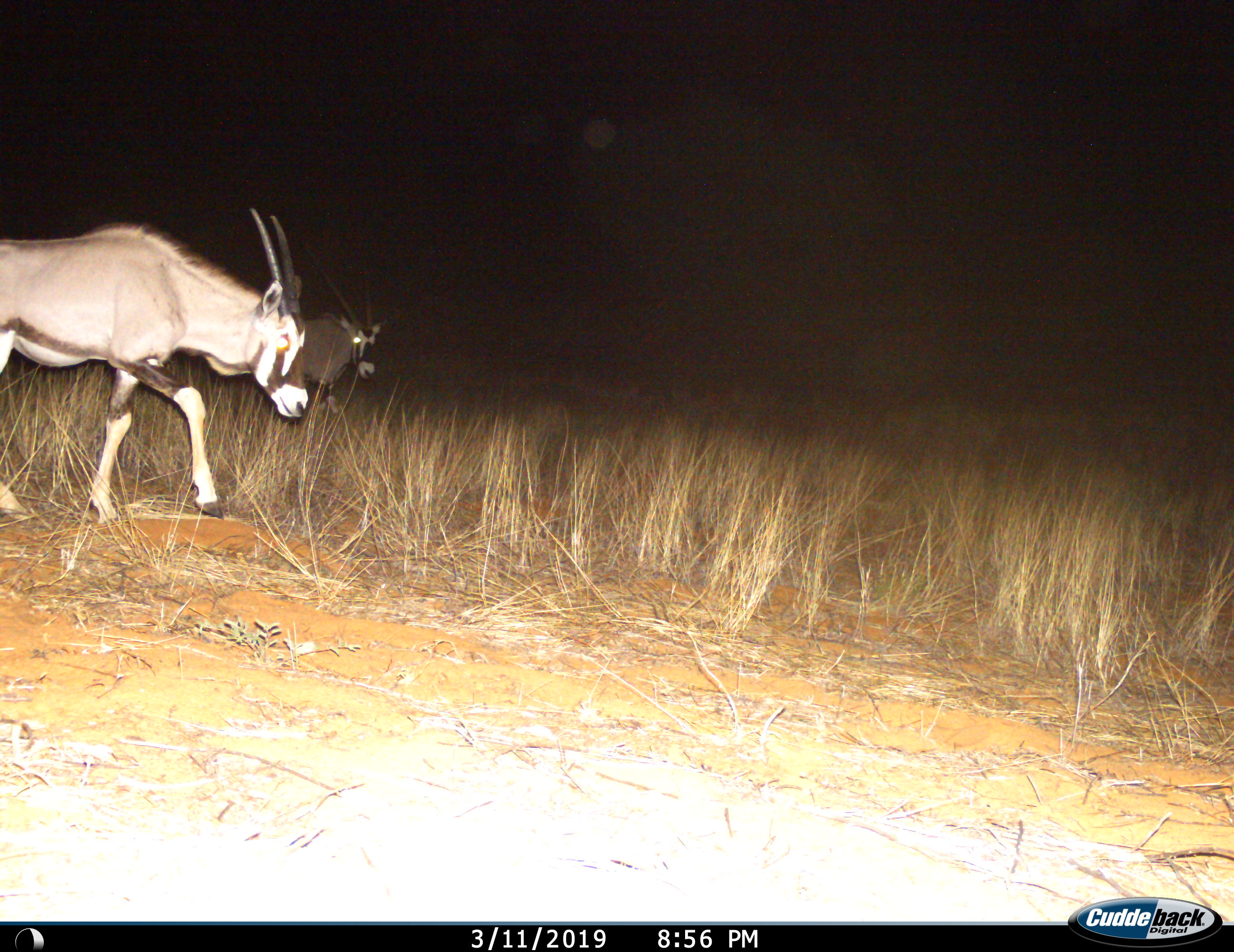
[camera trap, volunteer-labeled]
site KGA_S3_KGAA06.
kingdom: Animalia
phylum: Chordata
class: Mammalia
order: Artiodactyla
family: Bovidae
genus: Oryx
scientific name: Oryx gazella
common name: gemsbok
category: oryx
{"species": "oryx (gemsbok) (Oryx gazella)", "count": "2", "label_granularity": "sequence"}